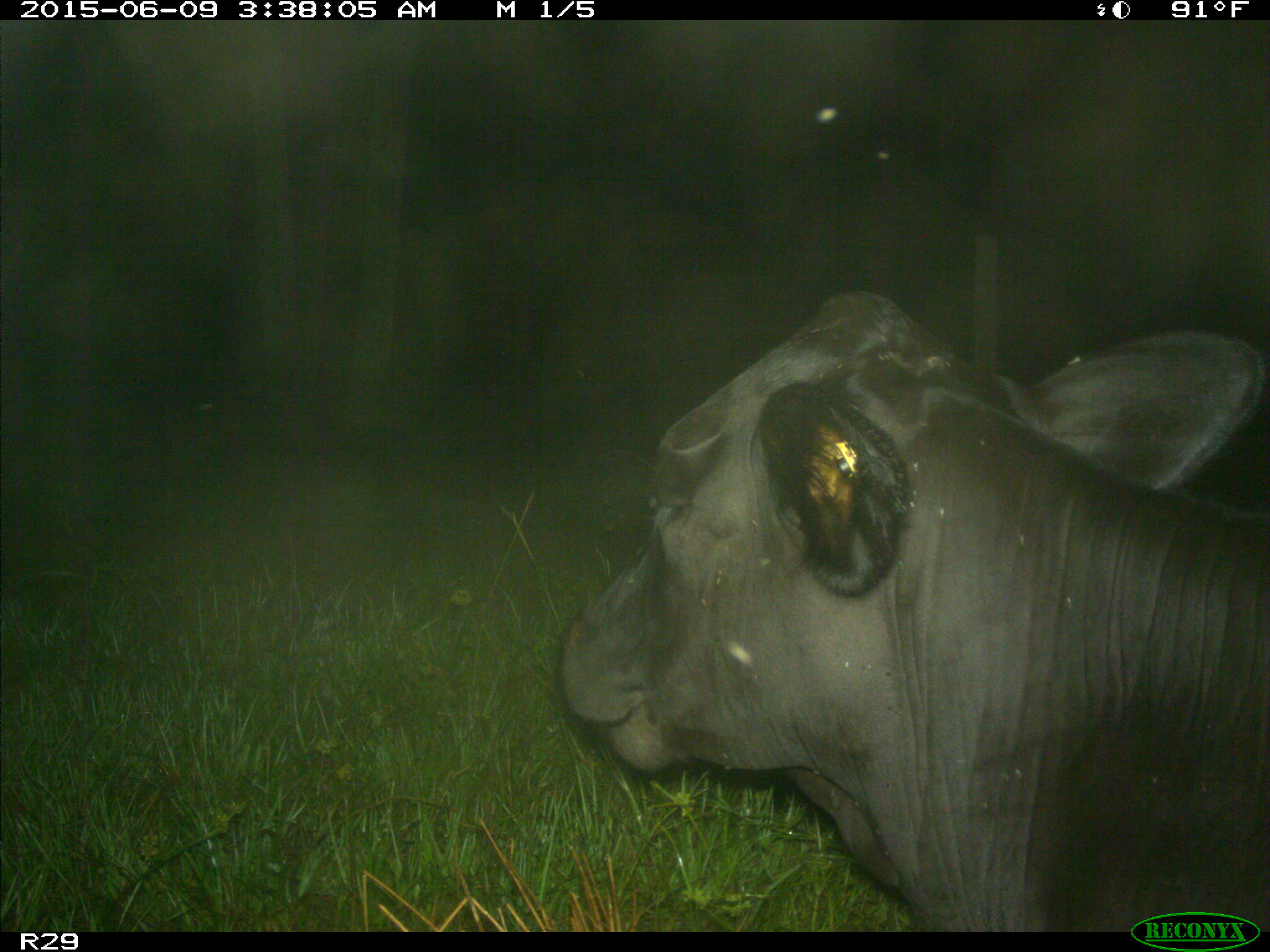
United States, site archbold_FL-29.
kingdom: Animalia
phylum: Chordata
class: Mammalia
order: Artiodactyla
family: Bovidae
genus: Bos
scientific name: Bos taurus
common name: domestic cow